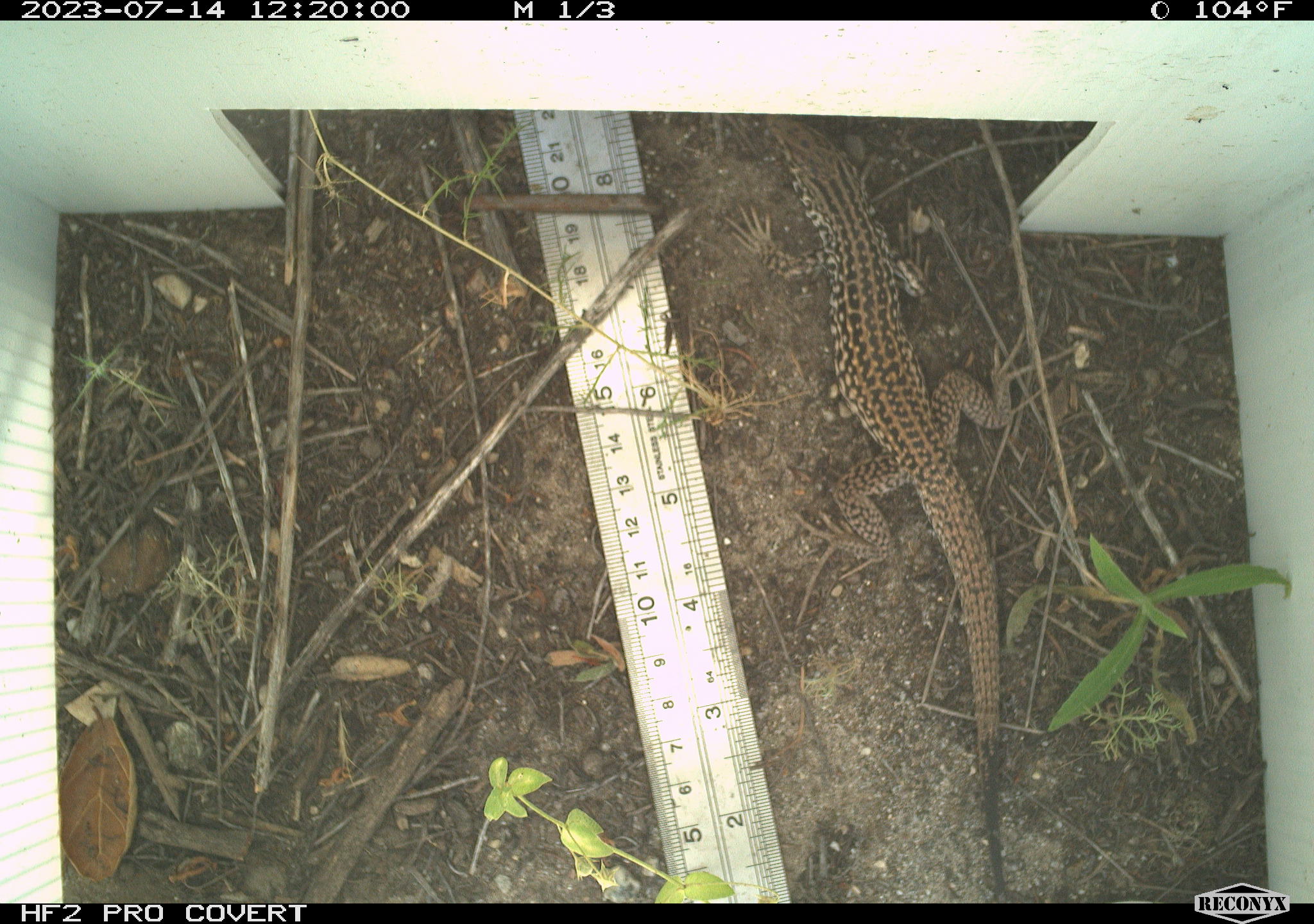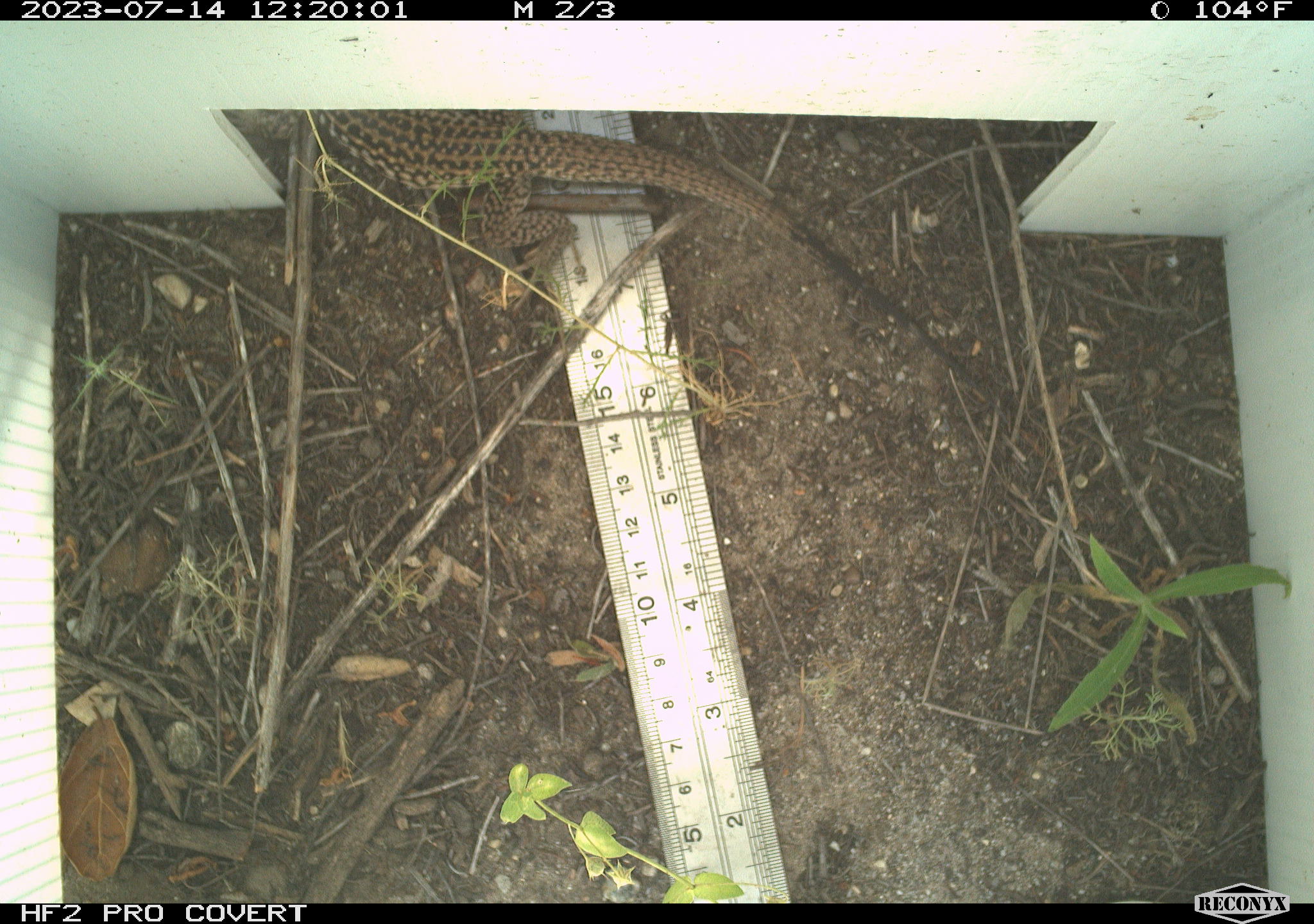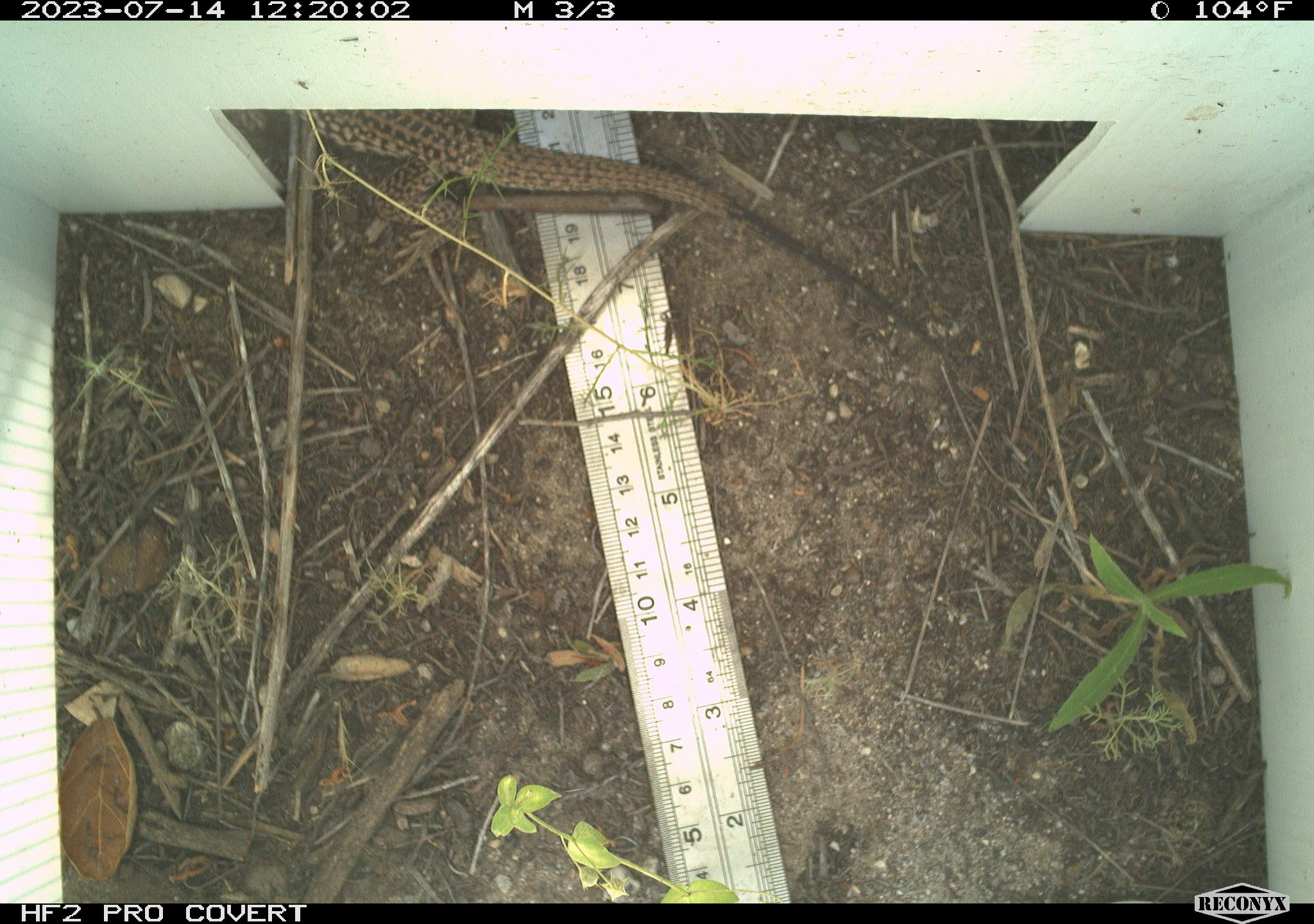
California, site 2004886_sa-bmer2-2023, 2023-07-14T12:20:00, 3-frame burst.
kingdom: Animalia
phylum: Chordata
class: Reptilia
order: Squamata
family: Teiidae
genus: Aspidoscelis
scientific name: Aspidoscelis tigris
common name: western whiptail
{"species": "western whiptail (Aspidoscelis tigris)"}